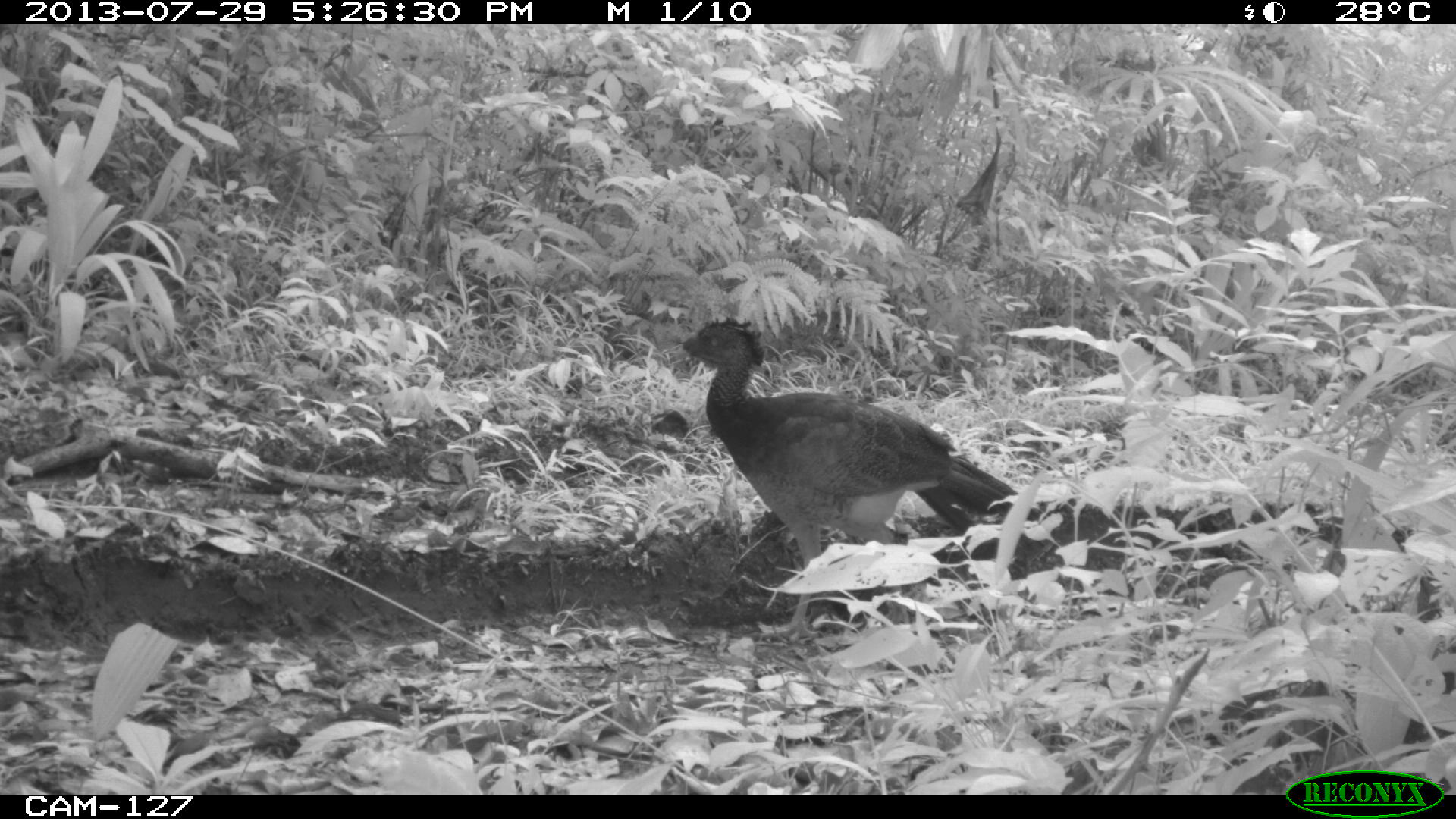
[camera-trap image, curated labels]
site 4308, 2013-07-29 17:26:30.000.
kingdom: Animalia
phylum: Chordata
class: Aves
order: Galliformes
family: Cracidae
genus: Crax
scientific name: Crax rubra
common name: great curassow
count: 1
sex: female